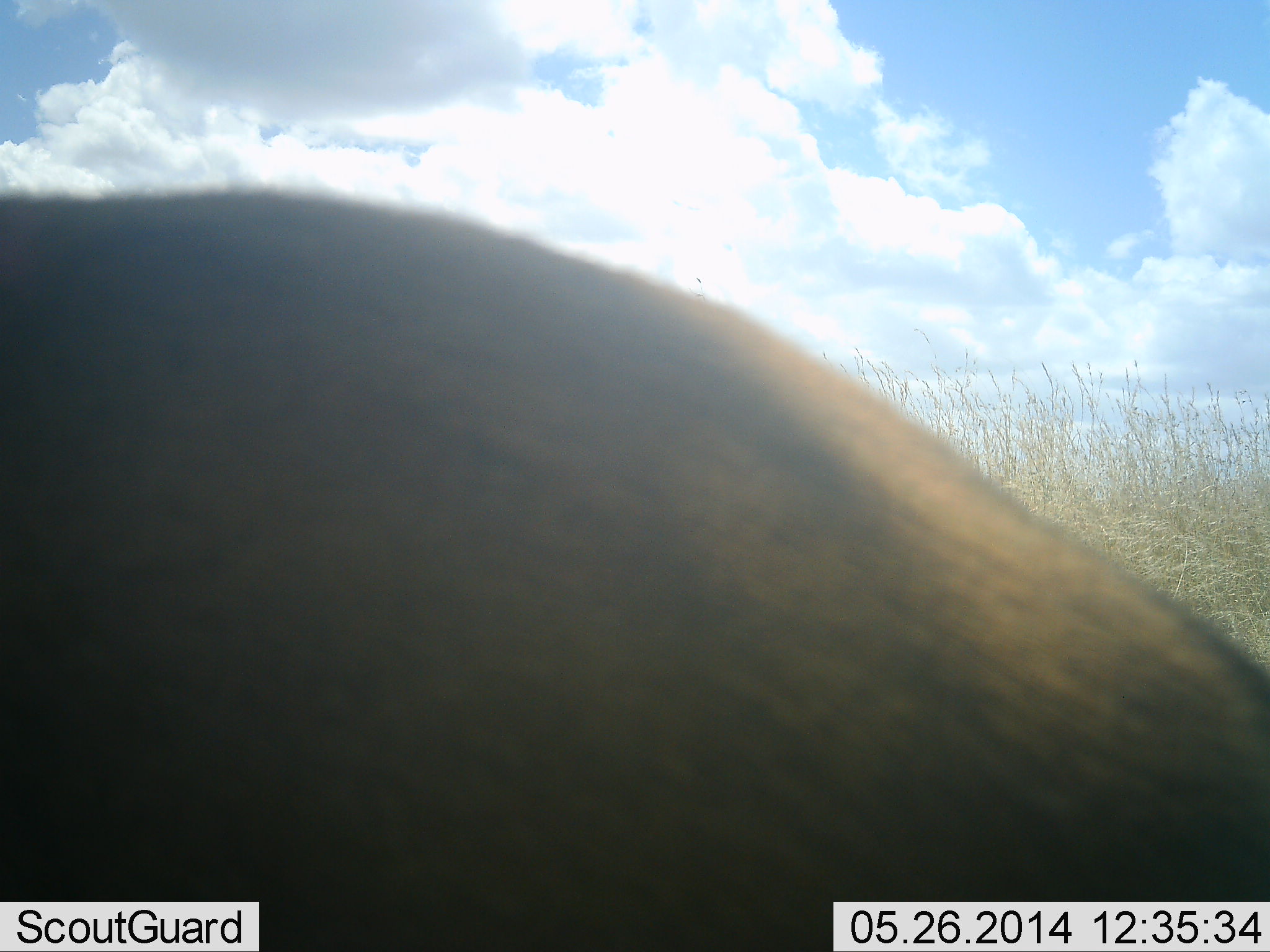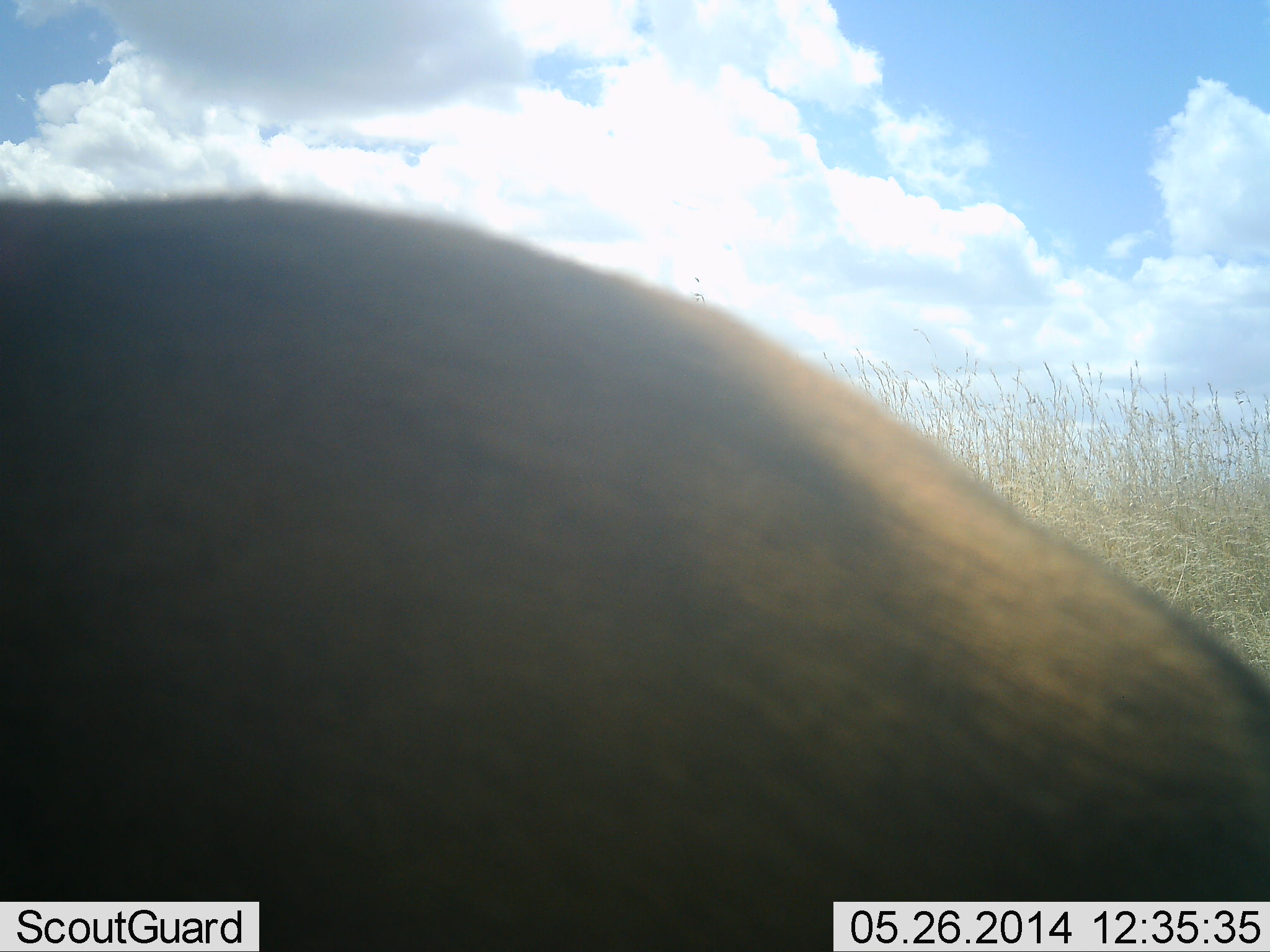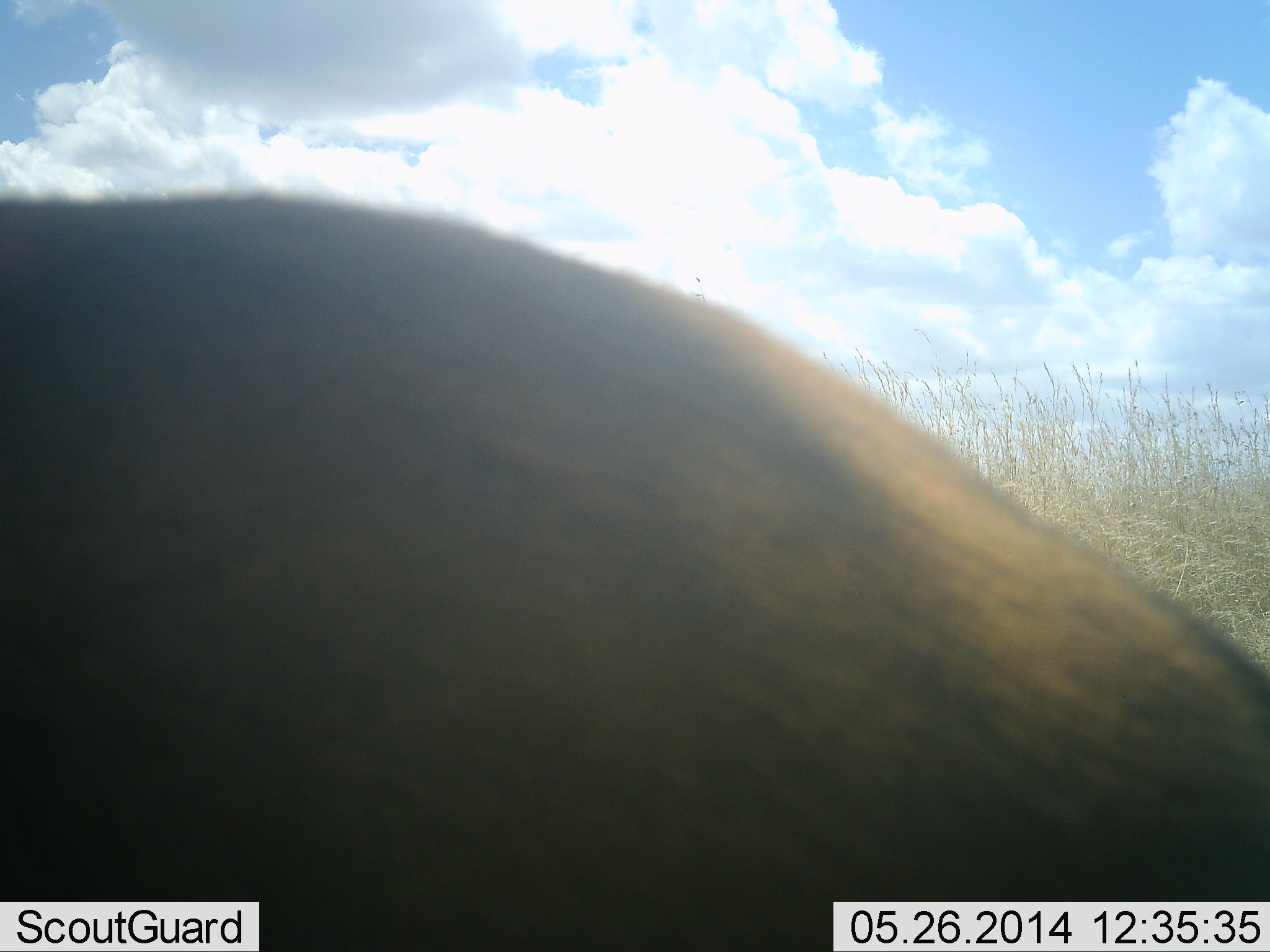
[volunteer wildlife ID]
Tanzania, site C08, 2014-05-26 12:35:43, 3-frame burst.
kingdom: Animalia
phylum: Chordata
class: Mammalia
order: Artiodactyla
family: Bovidae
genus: Eudorcas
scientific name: Eudorcas thomsonii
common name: thomson's gazelle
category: gazellethomsons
Gazellethomsons (thomson's gazelle) (Eudorcas thomsonii), count 1. Behavior (volunteer vote fractions): standing 100%, resting 0%, moving 0%, interacting 0%. Young present (vote fraction): 0%. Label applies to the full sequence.